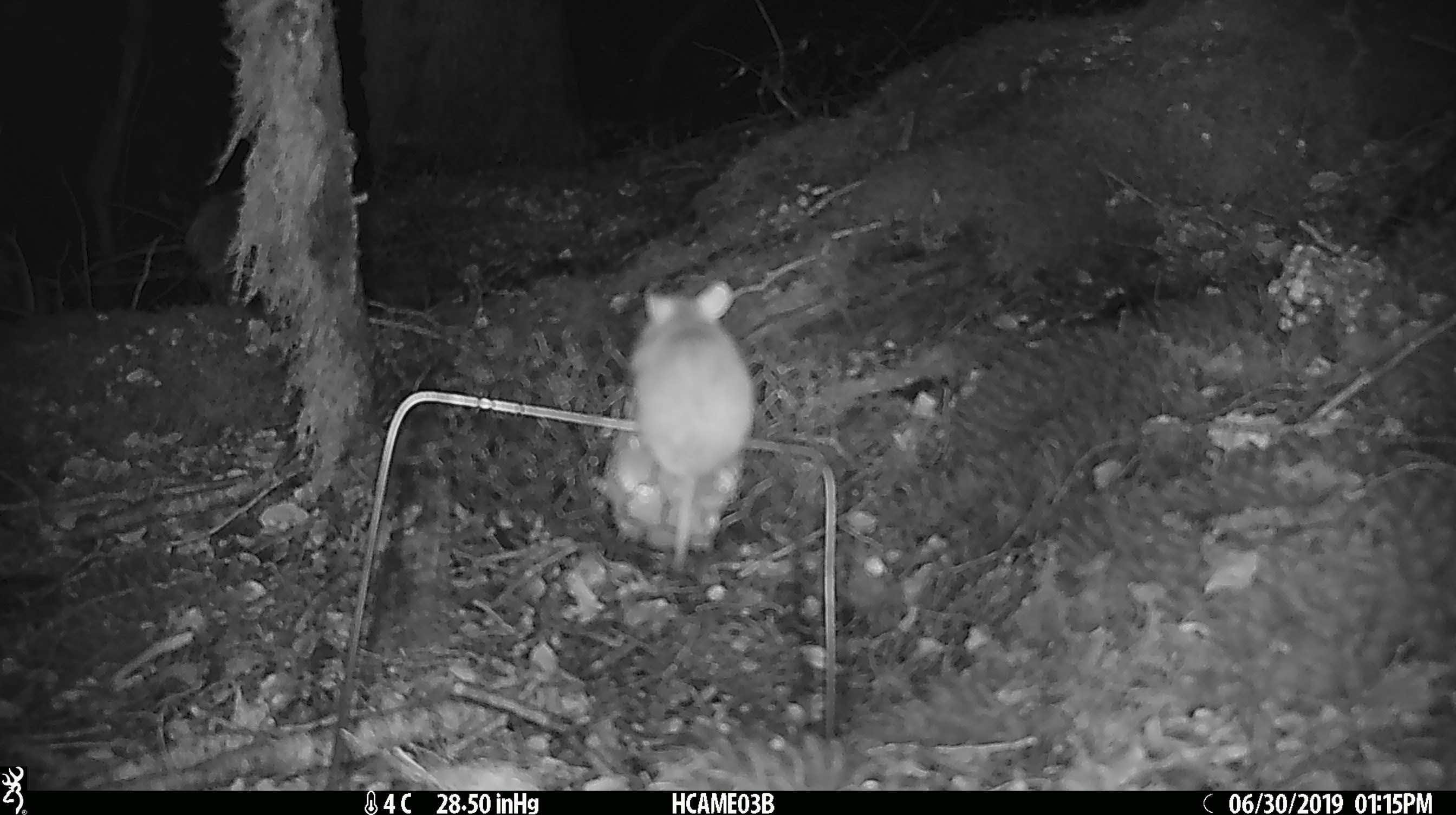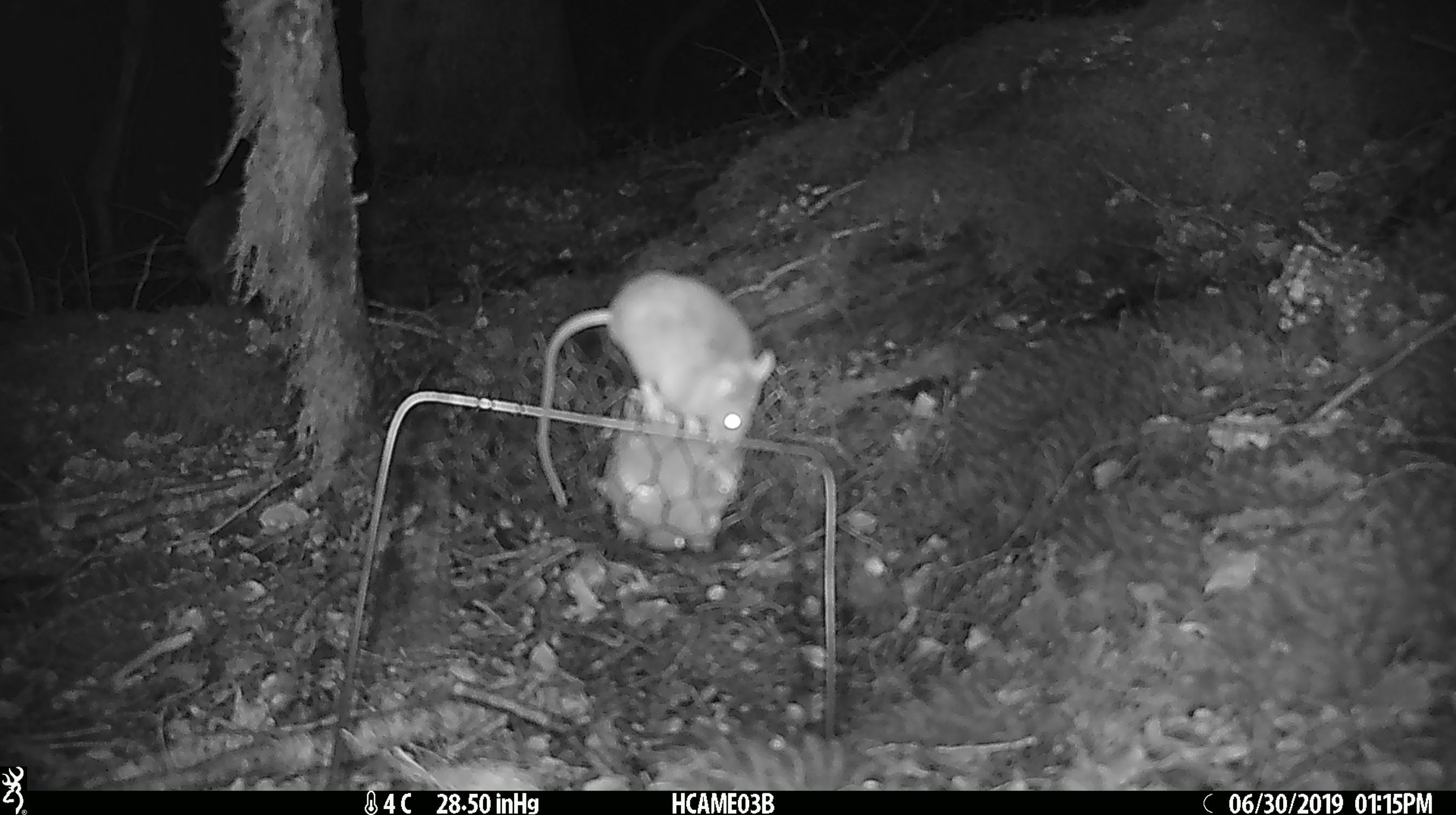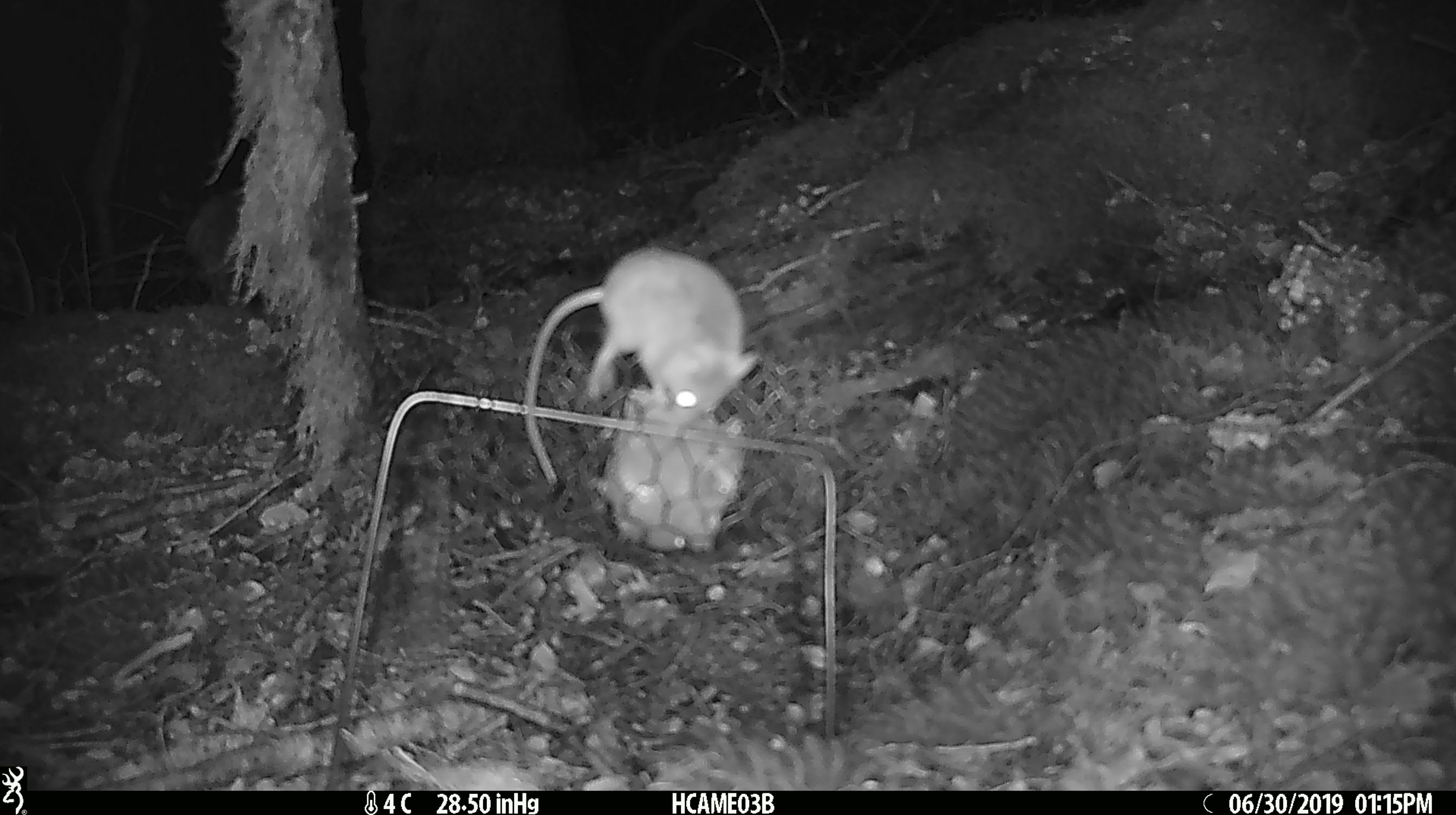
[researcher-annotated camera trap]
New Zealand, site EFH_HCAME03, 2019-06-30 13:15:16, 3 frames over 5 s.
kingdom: Animalia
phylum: Chordata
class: Mammalia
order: Rodentia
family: Muridae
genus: Mus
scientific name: Mus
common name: mouse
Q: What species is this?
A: Mouse (Mus).